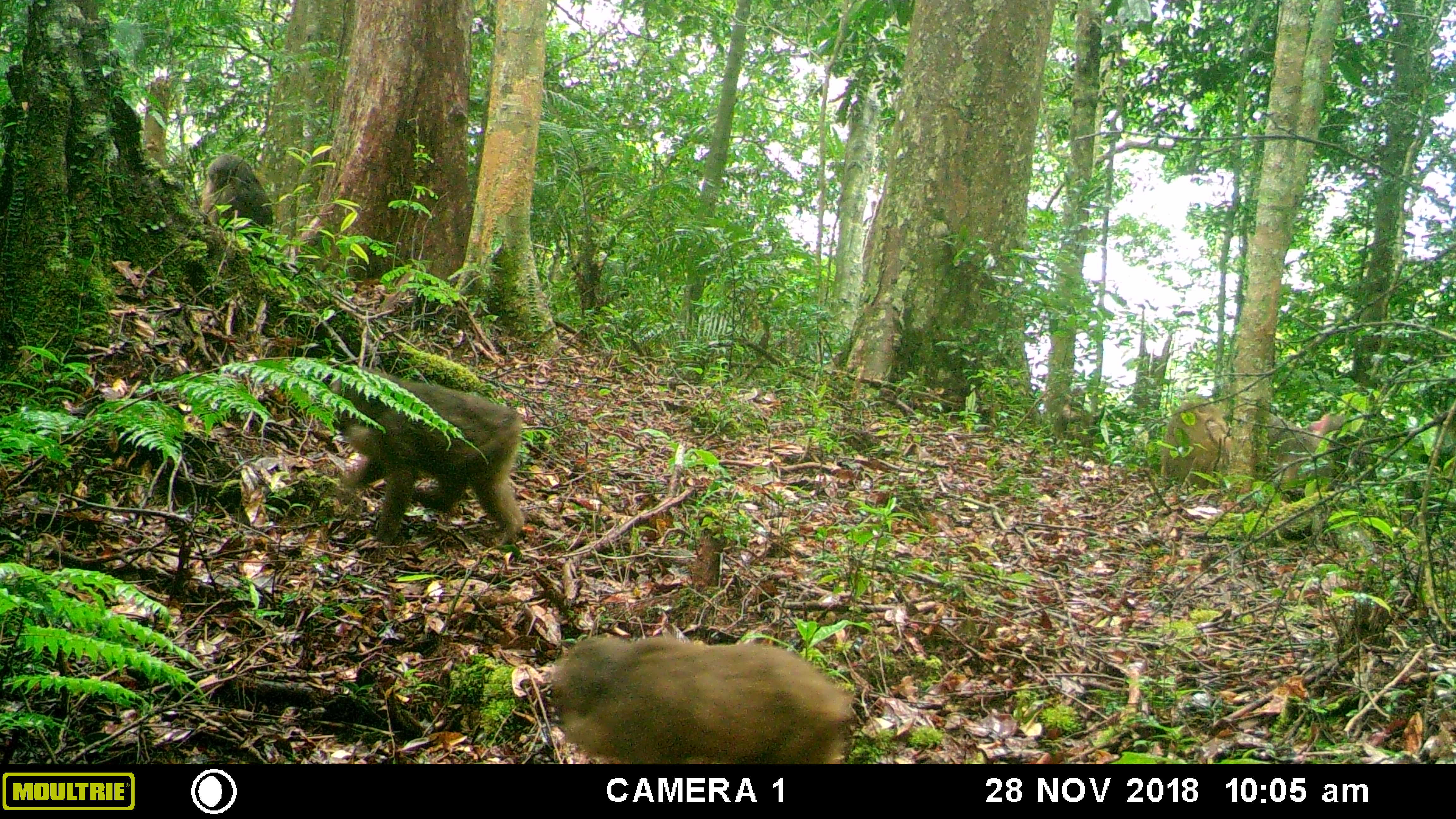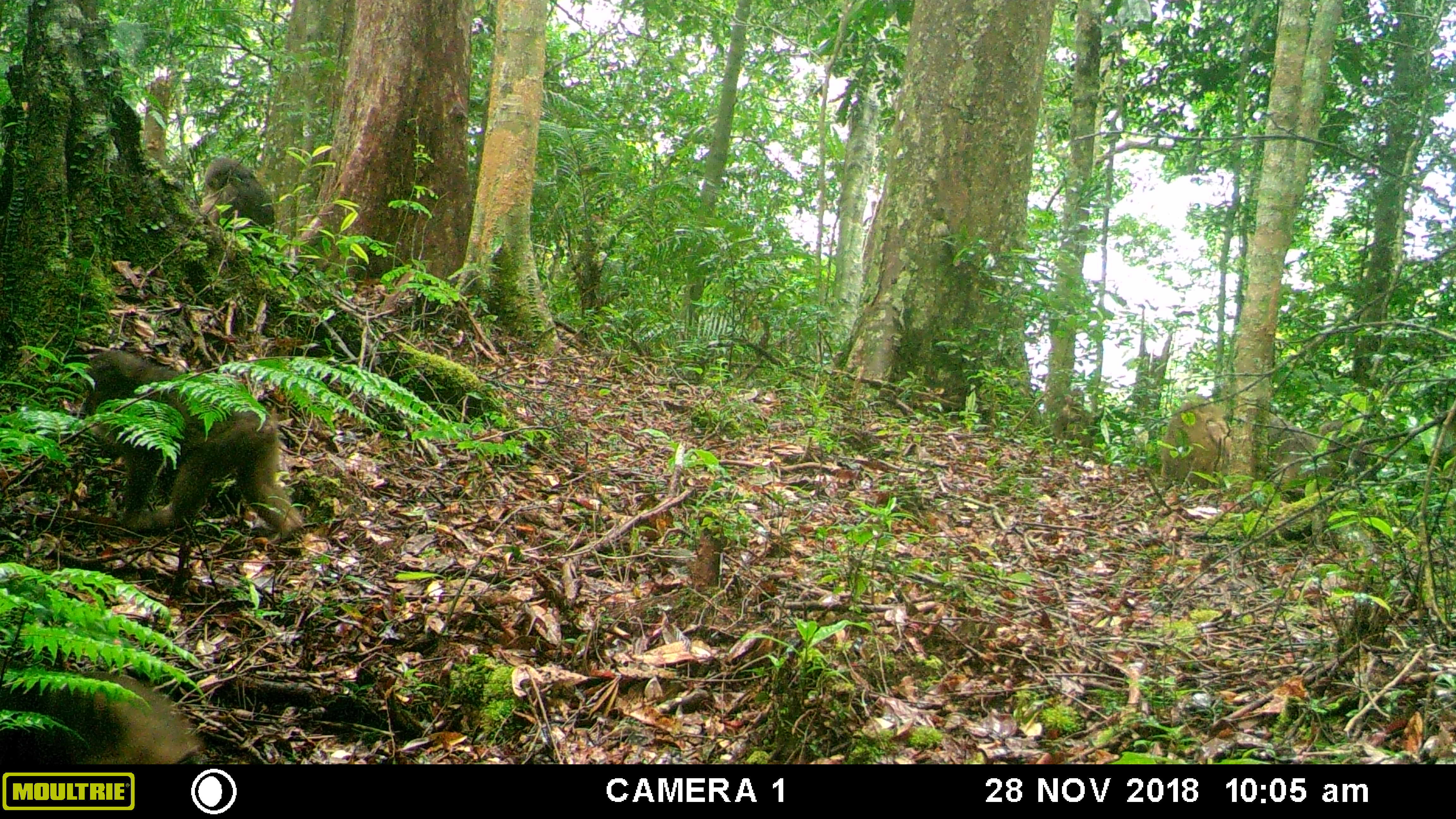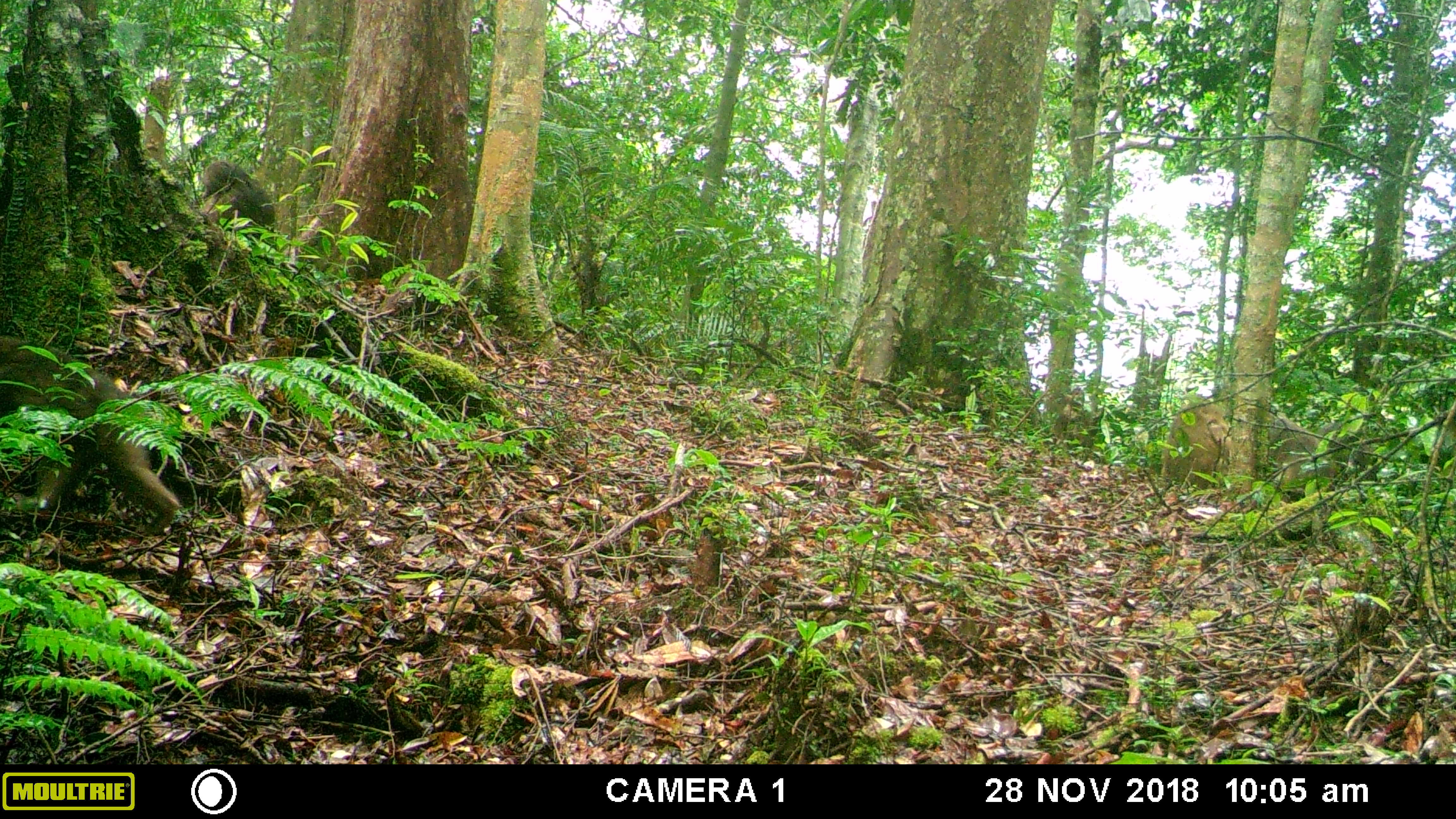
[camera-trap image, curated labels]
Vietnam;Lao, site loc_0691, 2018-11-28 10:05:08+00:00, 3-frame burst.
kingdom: Animalia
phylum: Chordata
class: Mammalia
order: Primates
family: Cercopithecidae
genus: Macaca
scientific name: Macaca arctoides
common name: stump-tailed macaque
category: stump tailed macaque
Stump tailed macaque (stump-tailed macaque) (Macaca arctoides). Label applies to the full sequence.